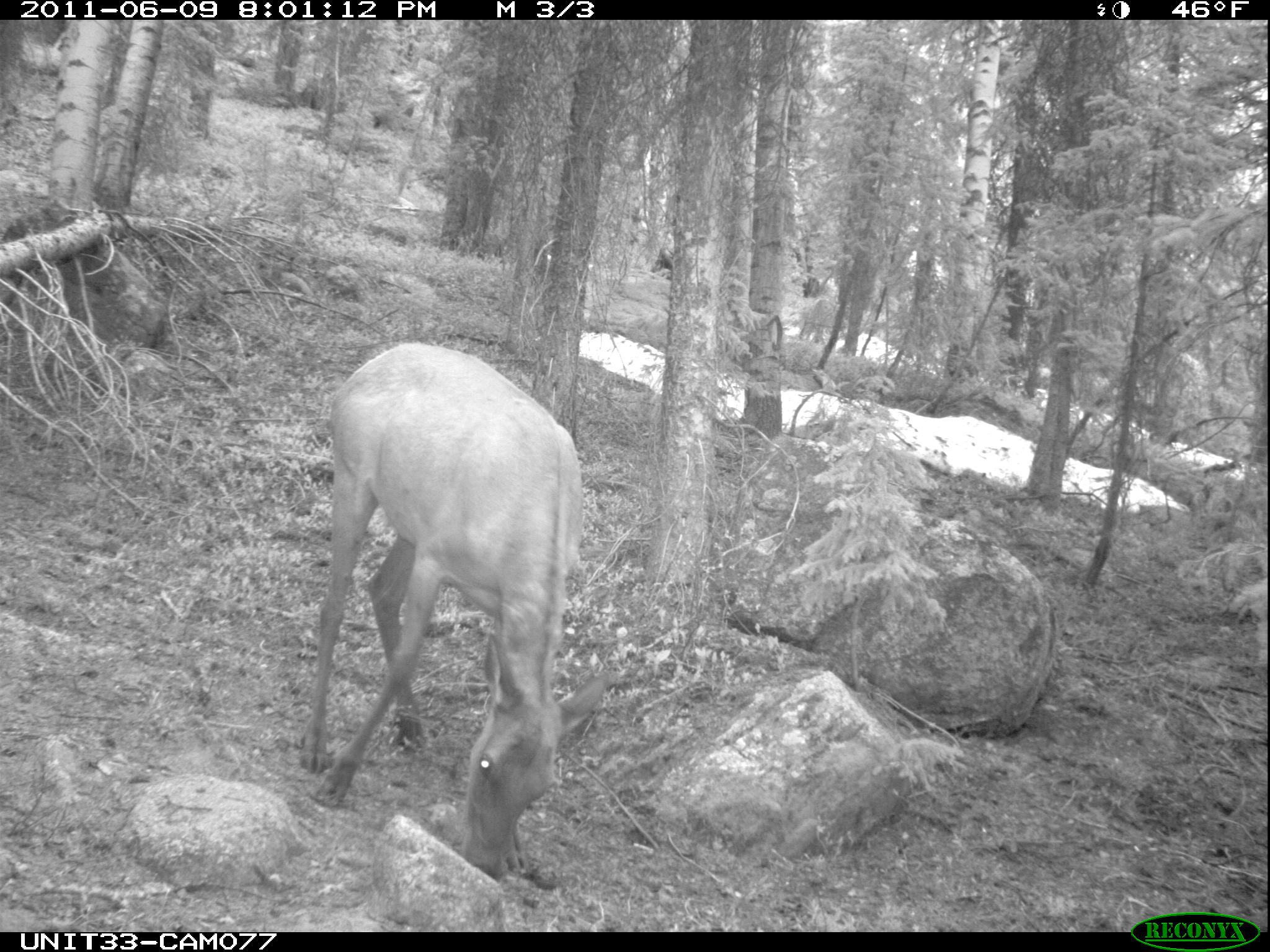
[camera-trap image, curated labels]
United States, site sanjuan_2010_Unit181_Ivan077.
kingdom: Animalia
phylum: Chordata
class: Mammalia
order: Artiodactyla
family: Cervidae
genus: Cervus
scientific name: Cervus elaphus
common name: red deer